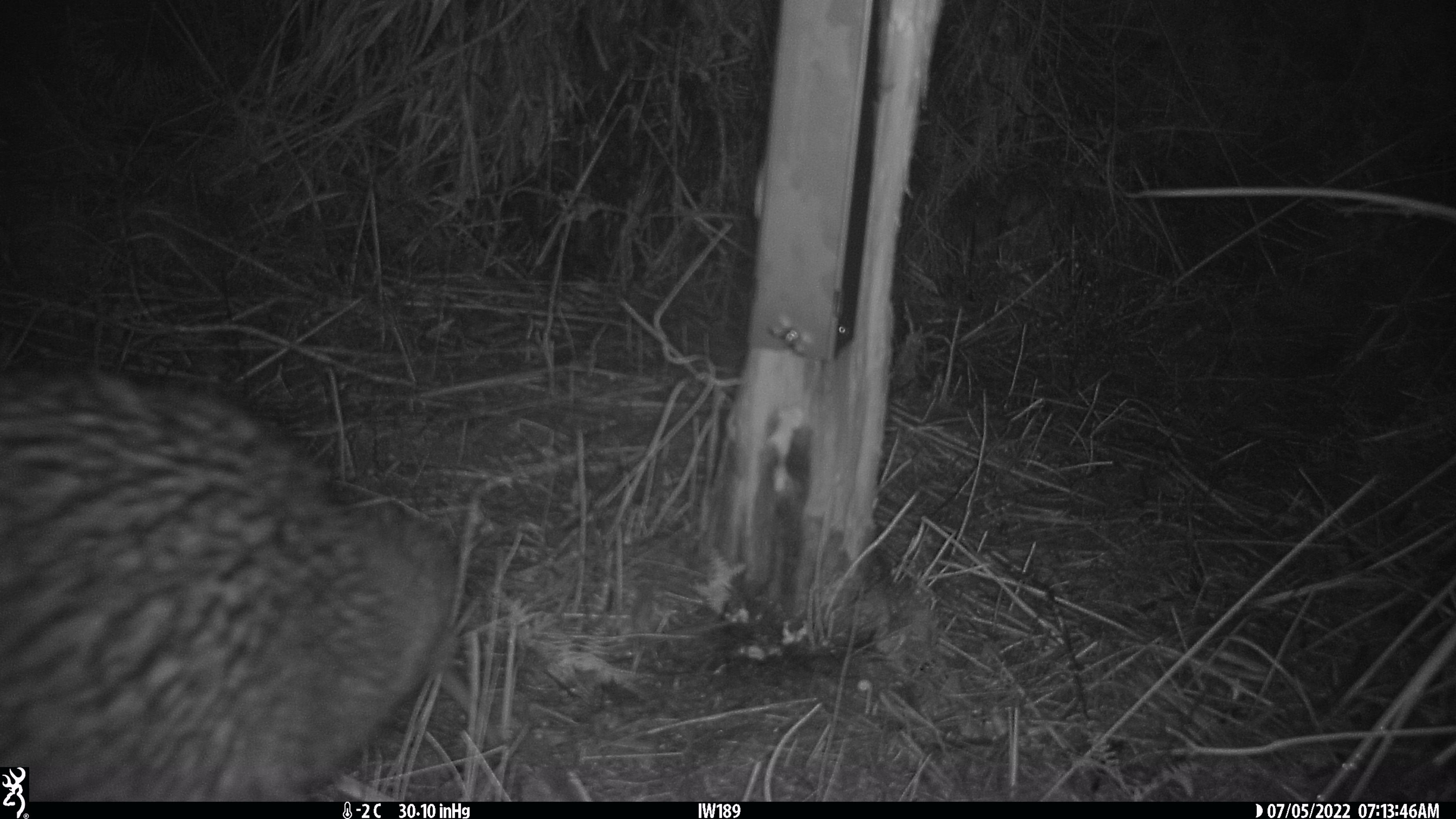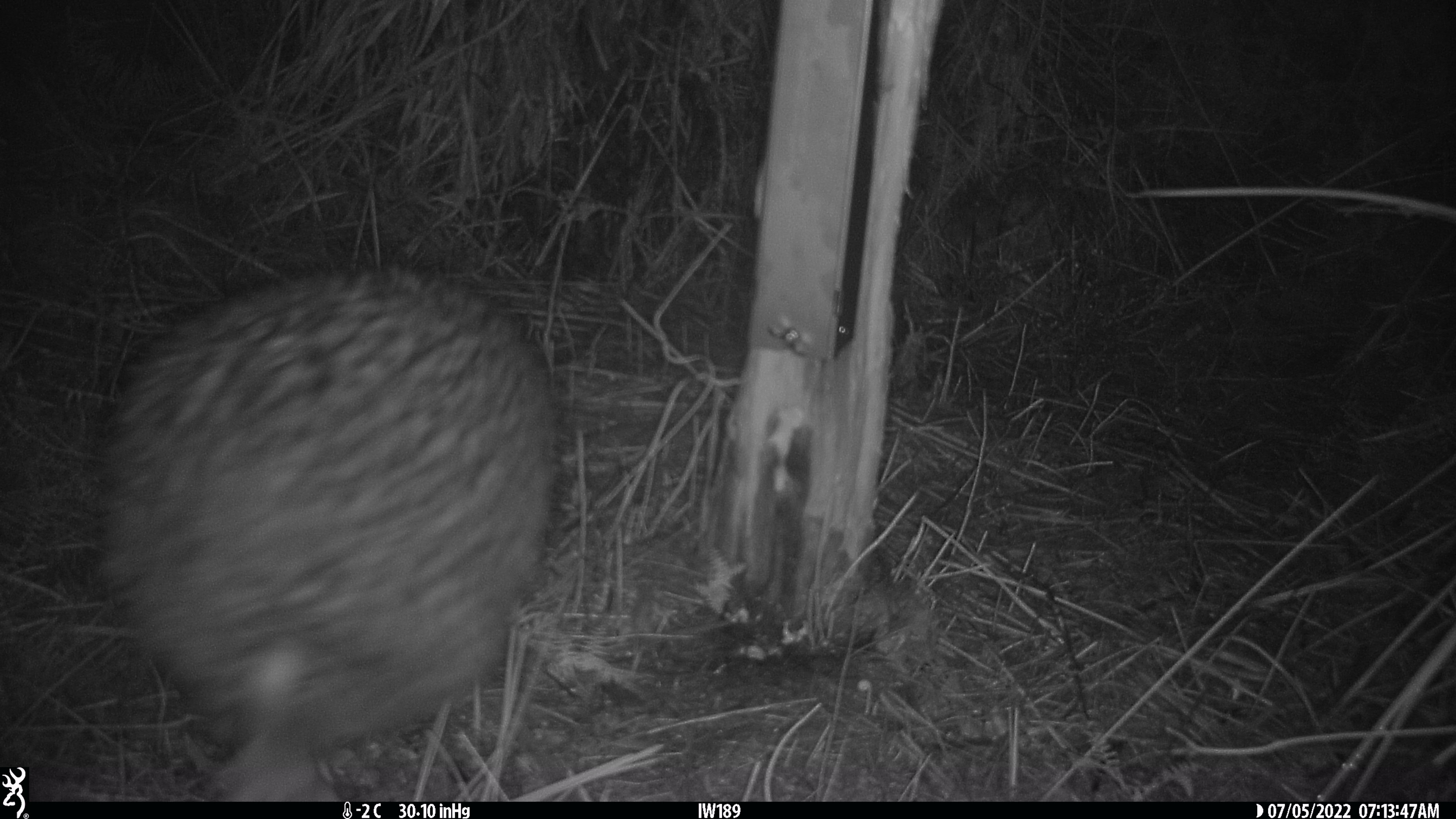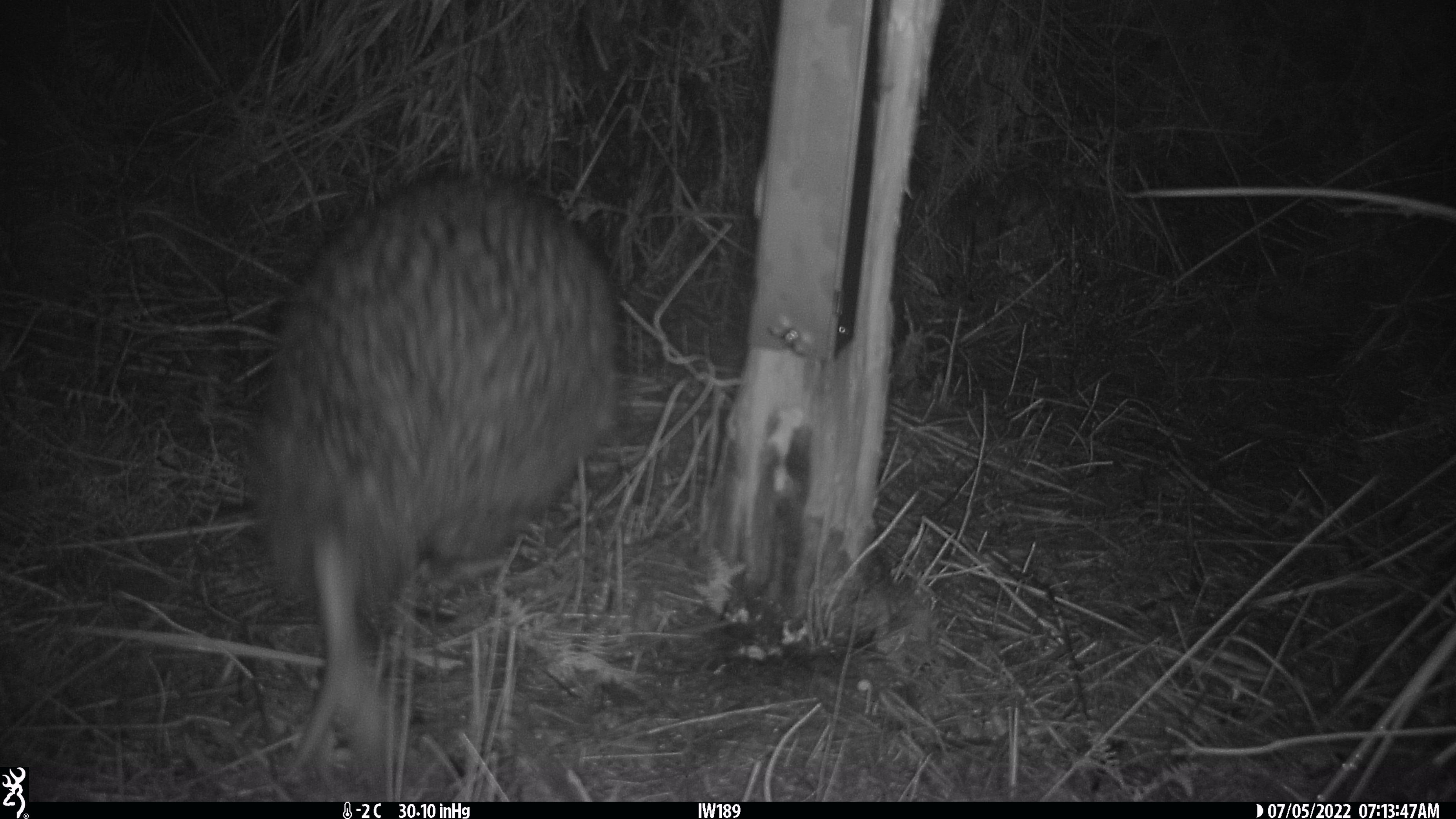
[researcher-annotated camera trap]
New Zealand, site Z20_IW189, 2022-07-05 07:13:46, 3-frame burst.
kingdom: Animalia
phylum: Chordata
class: Aves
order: Apterygiformes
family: Apterygidae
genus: Apteryx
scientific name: Apteryx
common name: kiwi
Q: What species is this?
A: Kiwi (Apteryx).